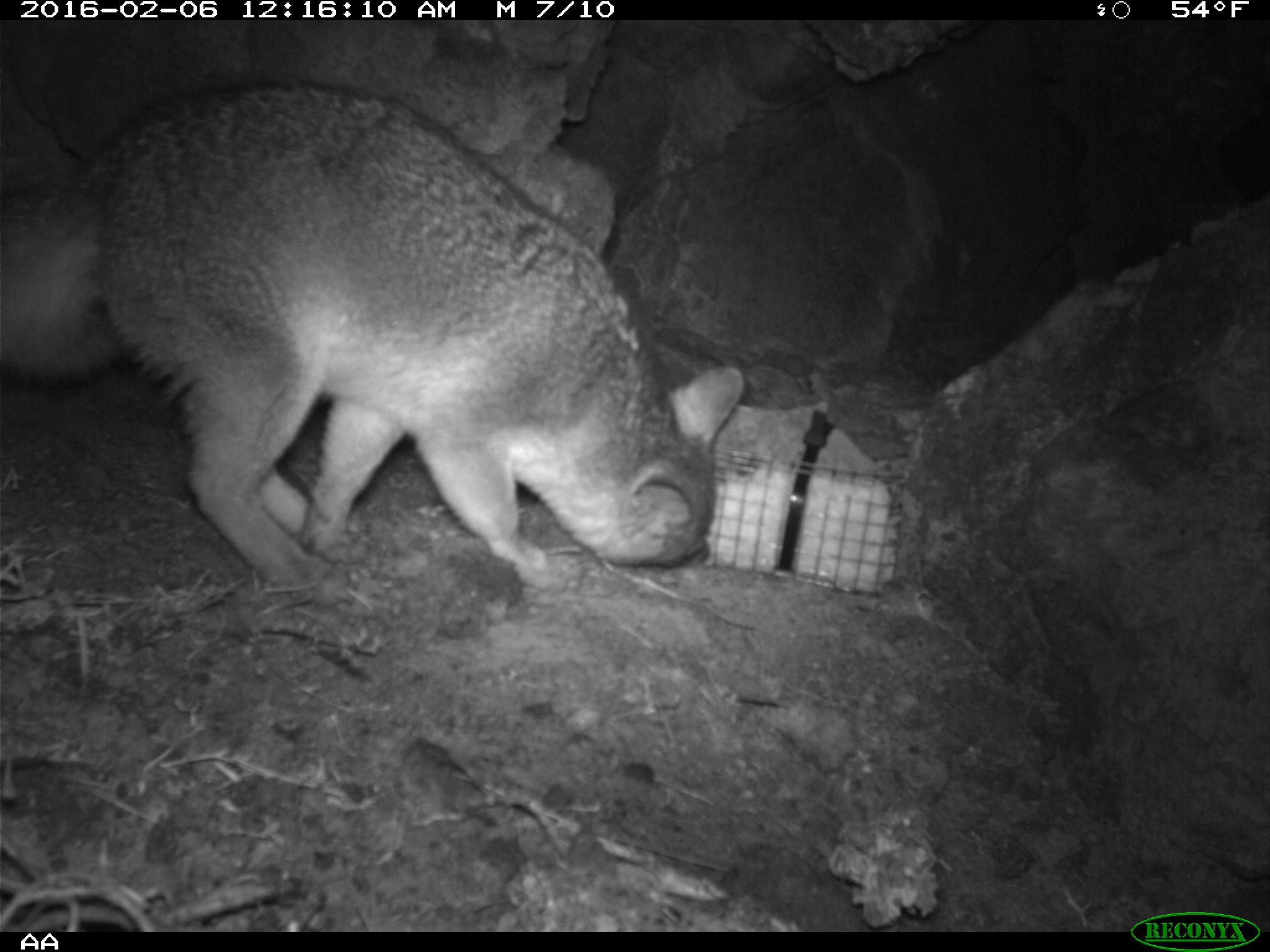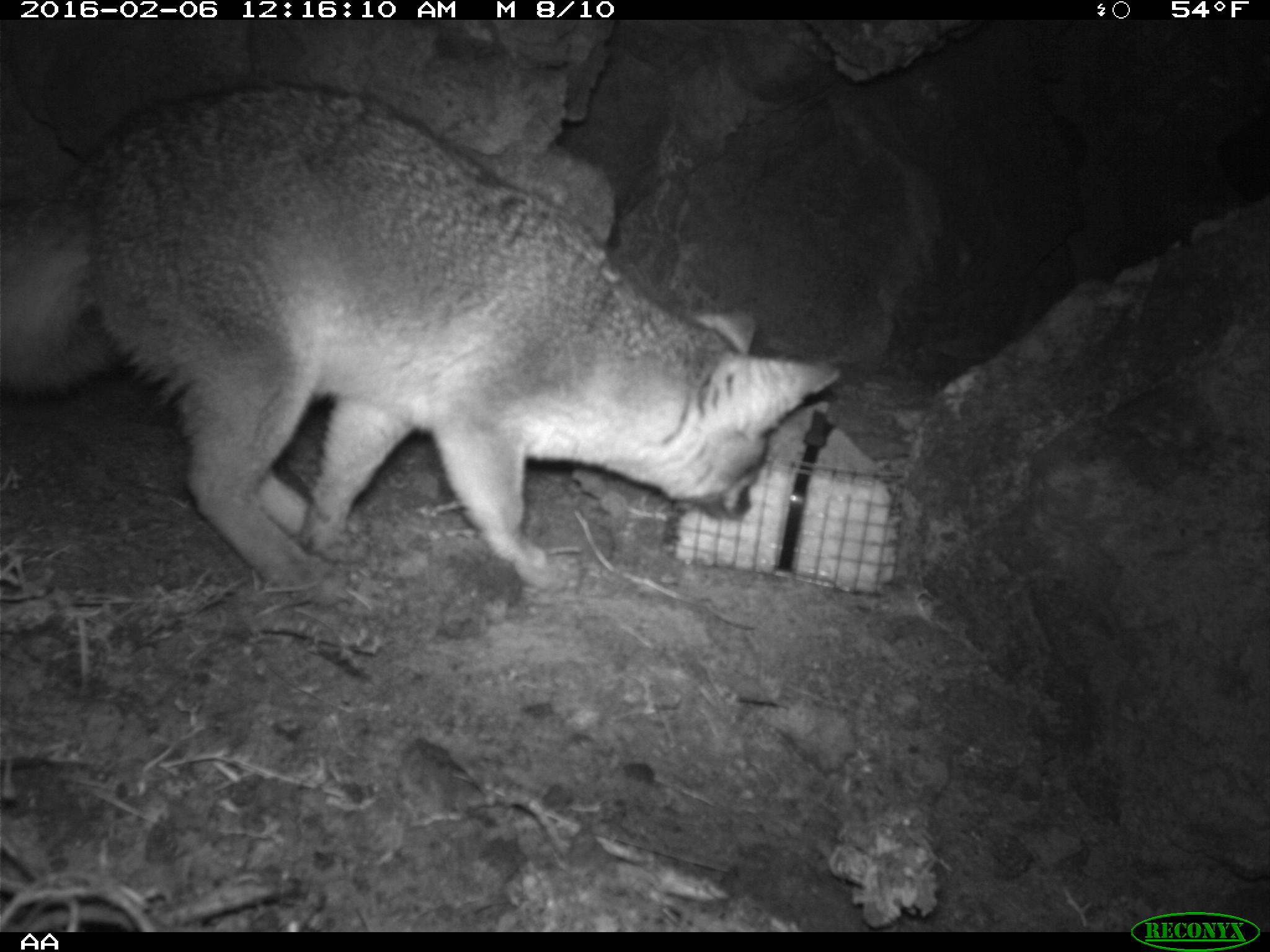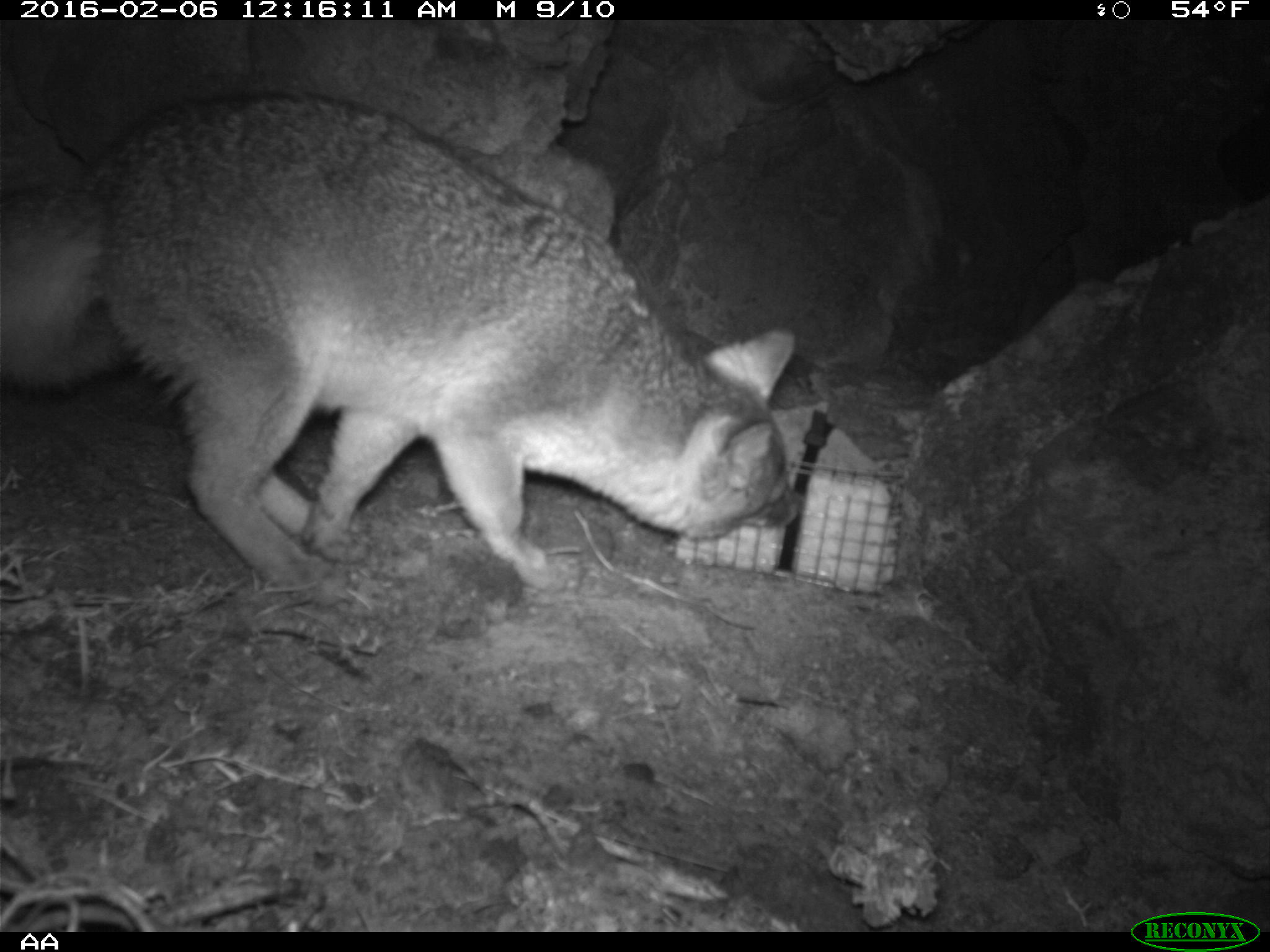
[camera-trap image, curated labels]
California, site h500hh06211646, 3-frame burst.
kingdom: Animalia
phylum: Chordata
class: Mammalia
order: Carnivora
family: Canidae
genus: Urocyon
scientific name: Urocyon littoralis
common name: island fox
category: fox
Fox (island fox) (Urocyon littoralis).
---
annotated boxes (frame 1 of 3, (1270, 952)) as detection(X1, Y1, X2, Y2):
fox: detection(0, 78, 744, 586)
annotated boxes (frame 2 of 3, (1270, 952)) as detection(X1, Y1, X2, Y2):
fox: detection(0, 82, 843, 605)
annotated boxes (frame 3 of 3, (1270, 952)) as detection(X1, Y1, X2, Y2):
fox: detection(0, 89, 799, 607)